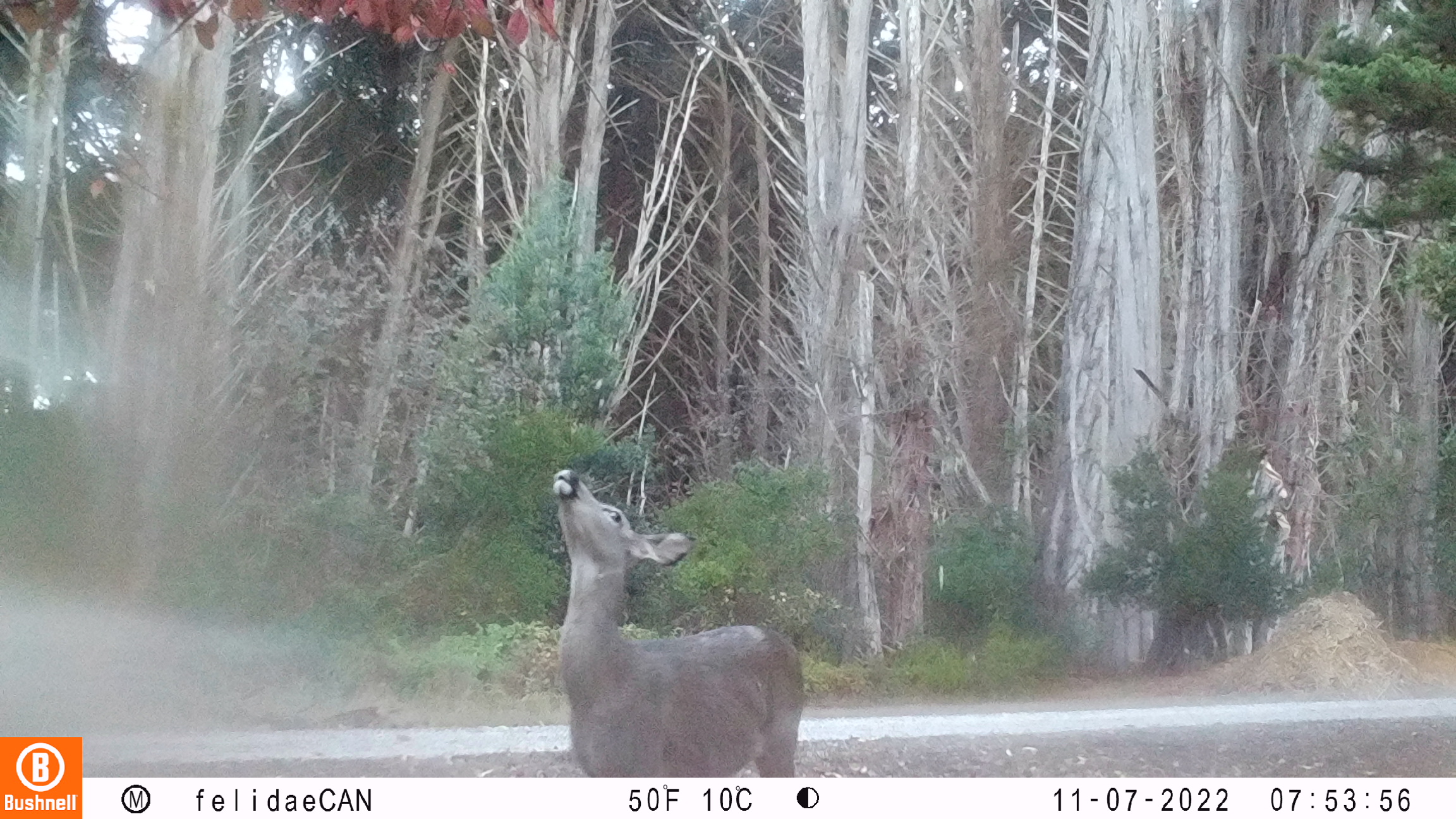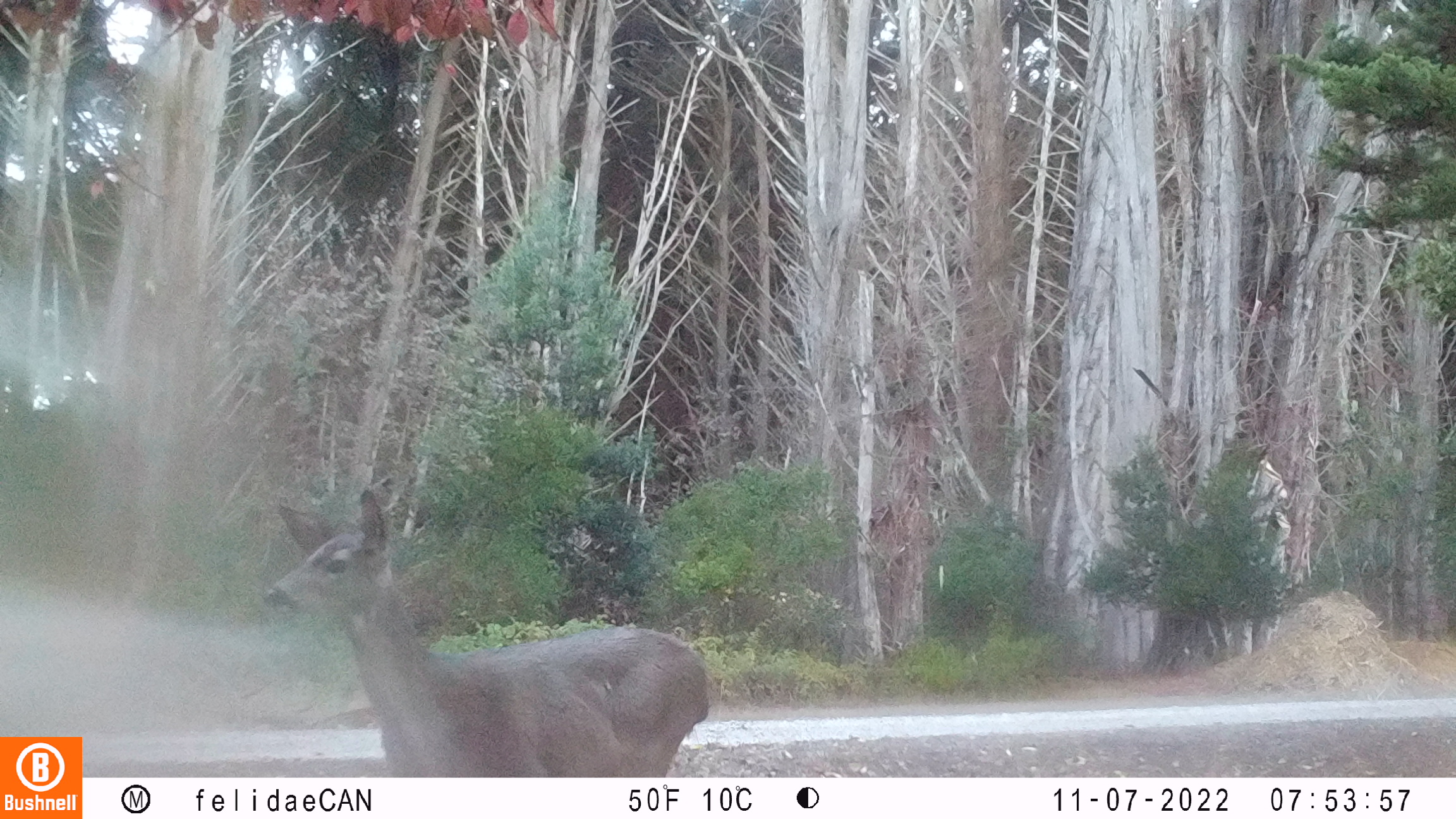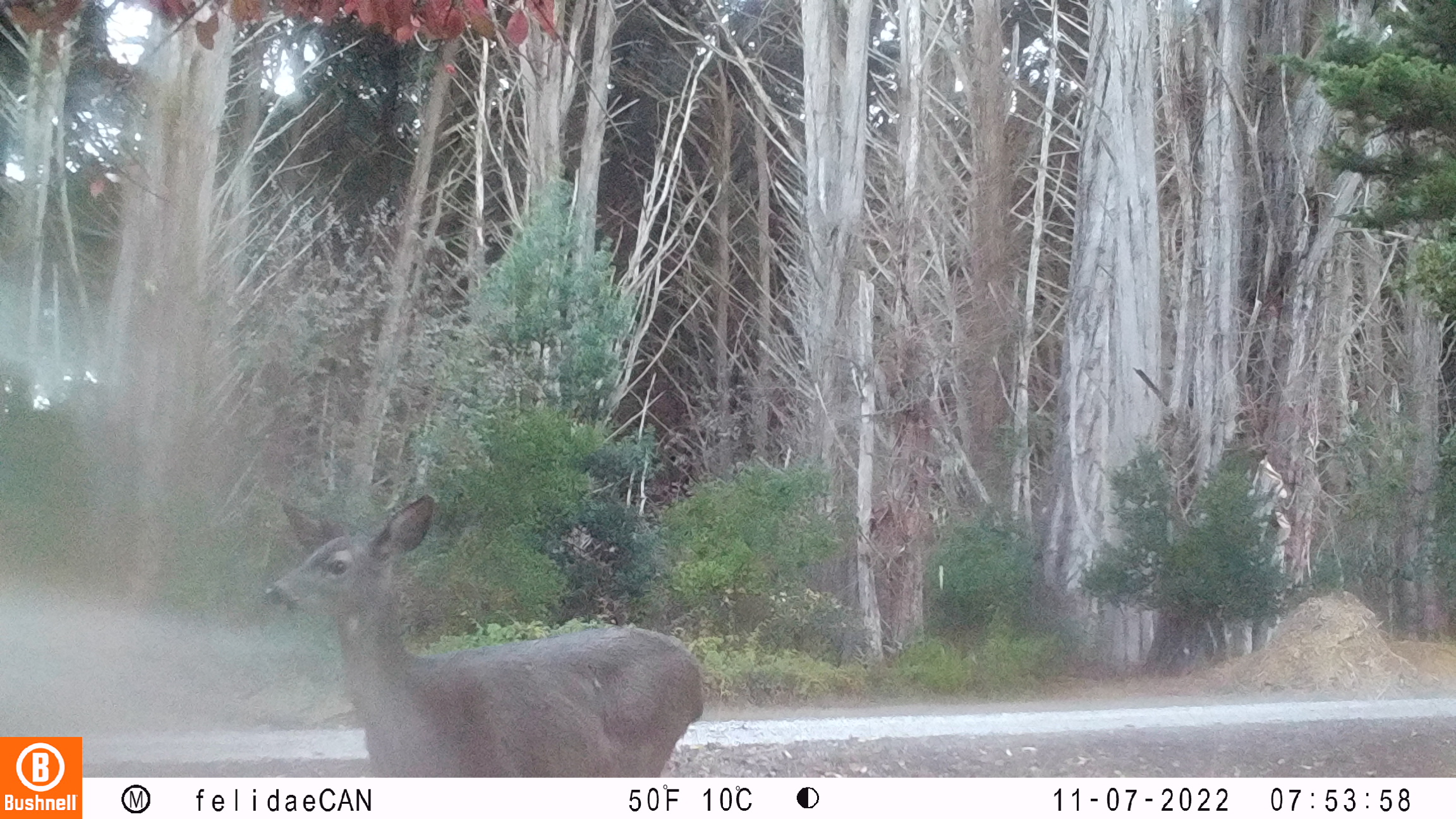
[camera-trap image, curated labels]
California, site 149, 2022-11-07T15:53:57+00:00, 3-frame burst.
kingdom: Animalia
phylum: Chordata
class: Mammalia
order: Artiodactyla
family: Cervidae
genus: Odocoileus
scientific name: Odocoileus hemionus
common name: mule deer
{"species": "mule deer (Odocoileus hemionus)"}